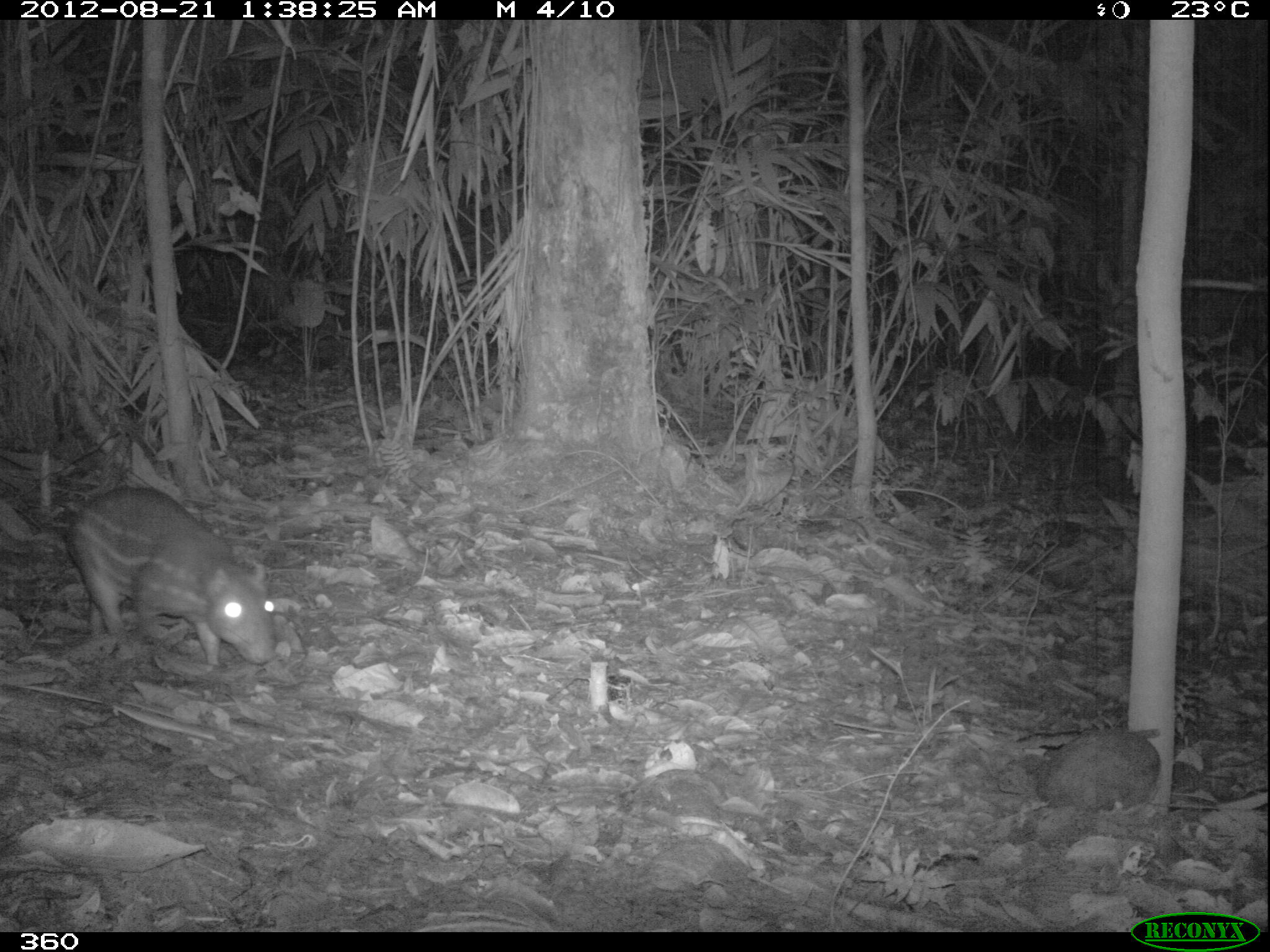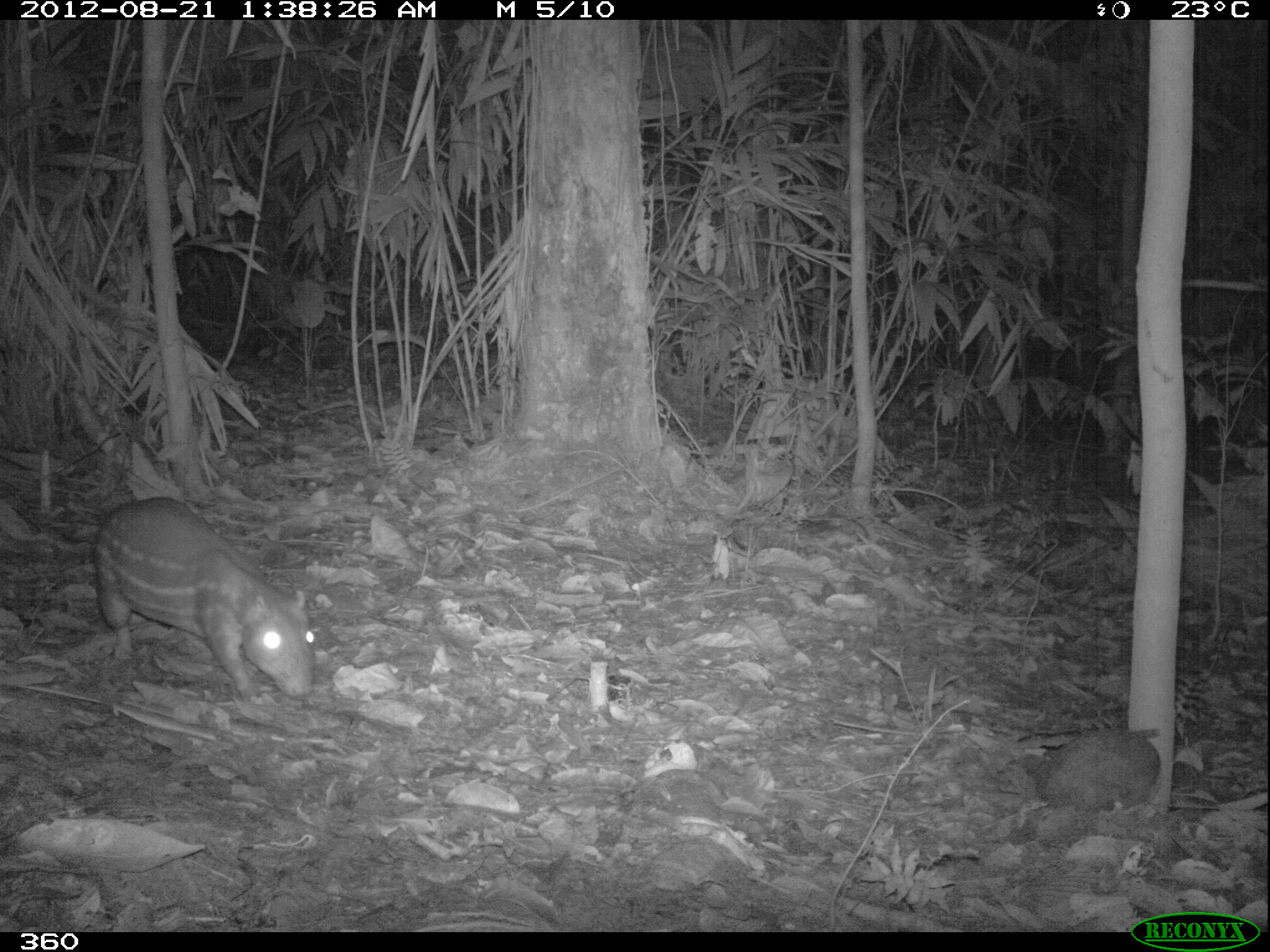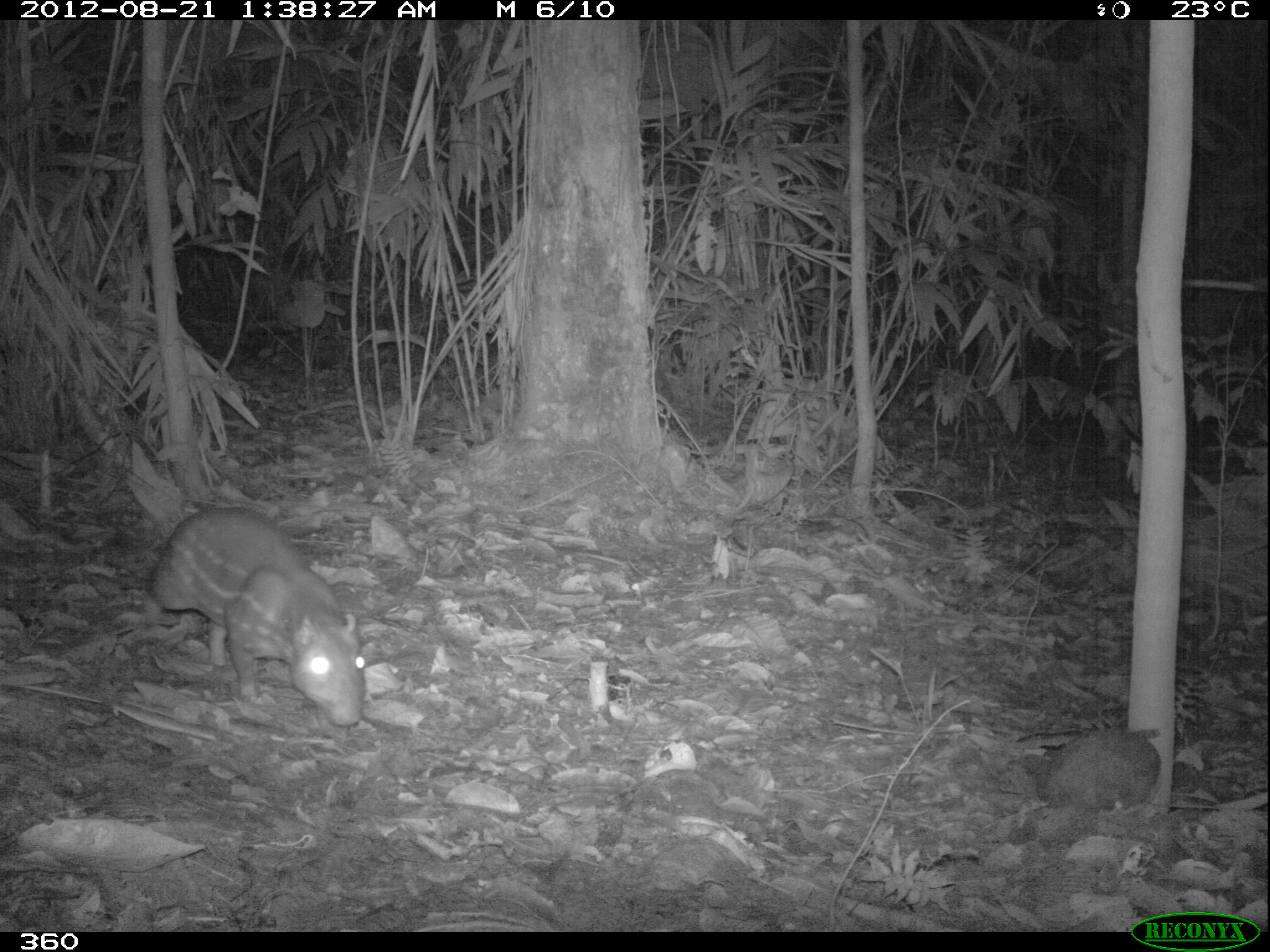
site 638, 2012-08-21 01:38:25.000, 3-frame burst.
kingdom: Animalia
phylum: Chordata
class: Mammalia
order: Rodentia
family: Cuniculidae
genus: Cuniculus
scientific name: Cuniculus paca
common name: spotted paca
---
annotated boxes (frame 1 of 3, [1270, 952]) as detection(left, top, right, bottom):
cuniculus paca: detection(63, 483, 277, 667)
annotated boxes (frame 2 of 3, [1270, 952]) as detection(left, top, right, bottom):
cuniculus paca: detection(91, 494, 314, 696)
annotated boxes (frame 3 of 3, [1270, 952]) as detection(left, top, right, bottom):
cuniculus paca: detection(141, 505, 366, 725)